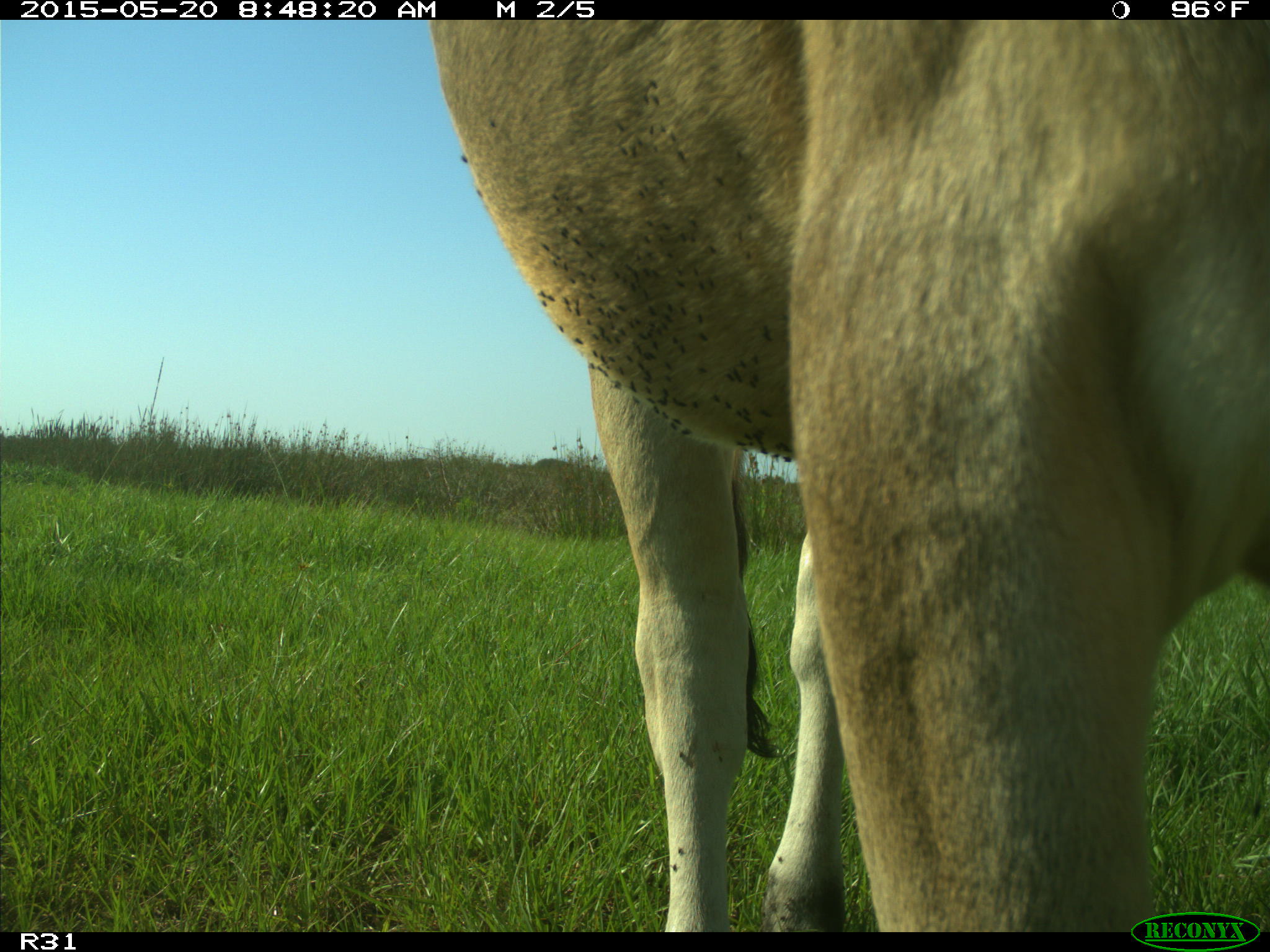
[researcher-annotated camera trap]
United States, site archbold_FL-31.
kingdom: Animalia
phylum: Chordata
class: Mammalia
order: Artiodactyla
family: Bovidae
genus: Bos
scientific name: Bos taurus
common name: domestic cow